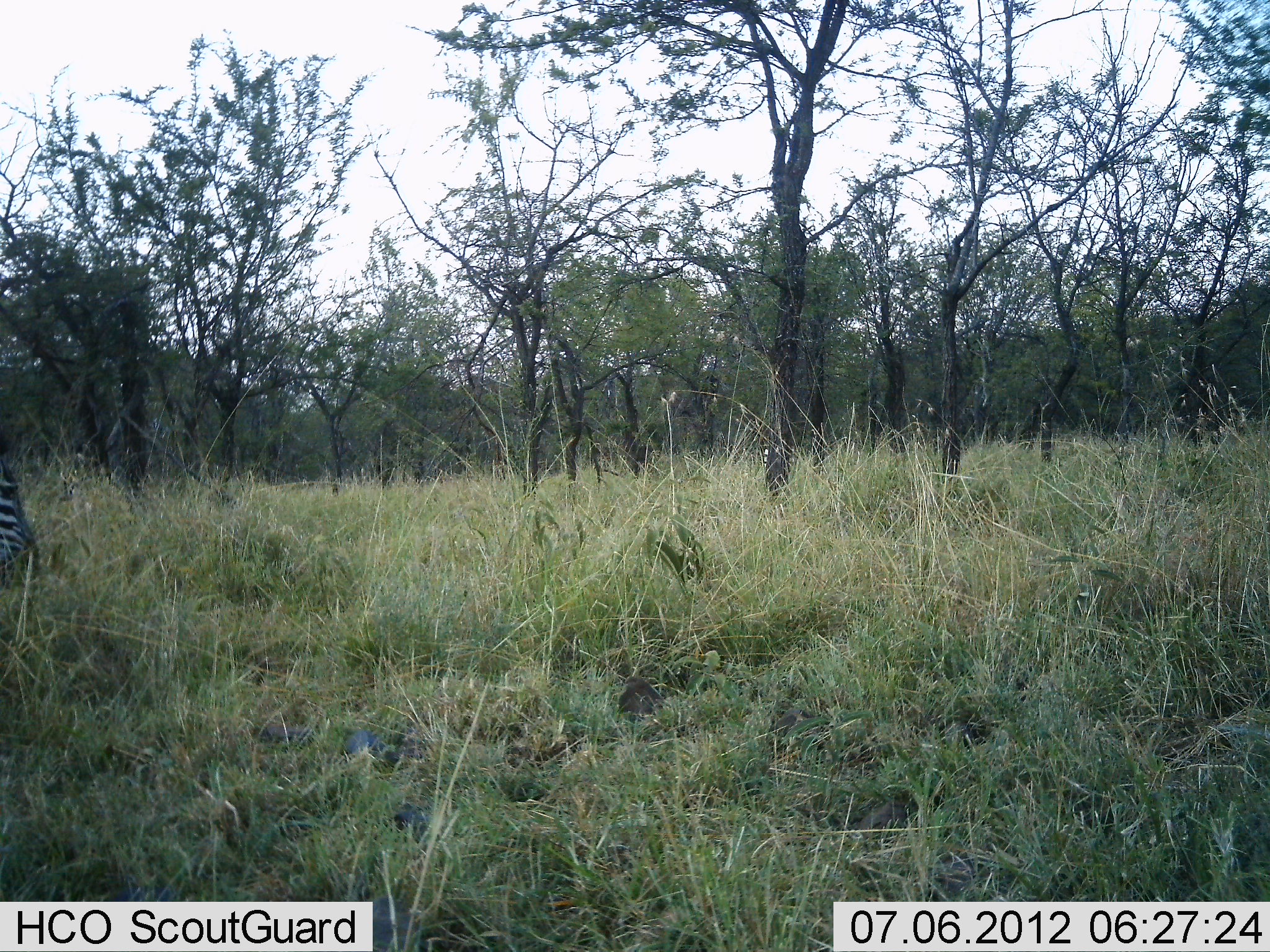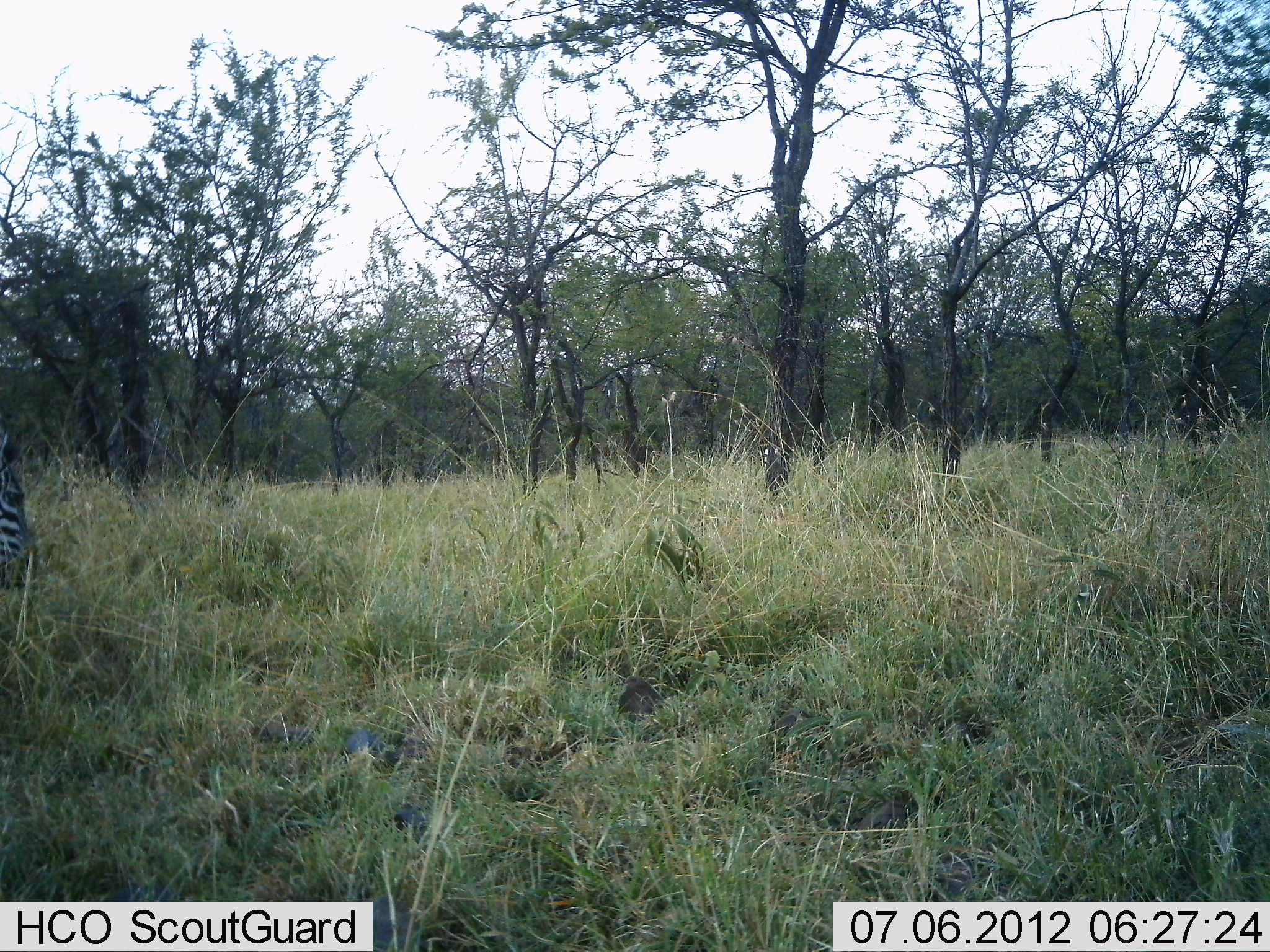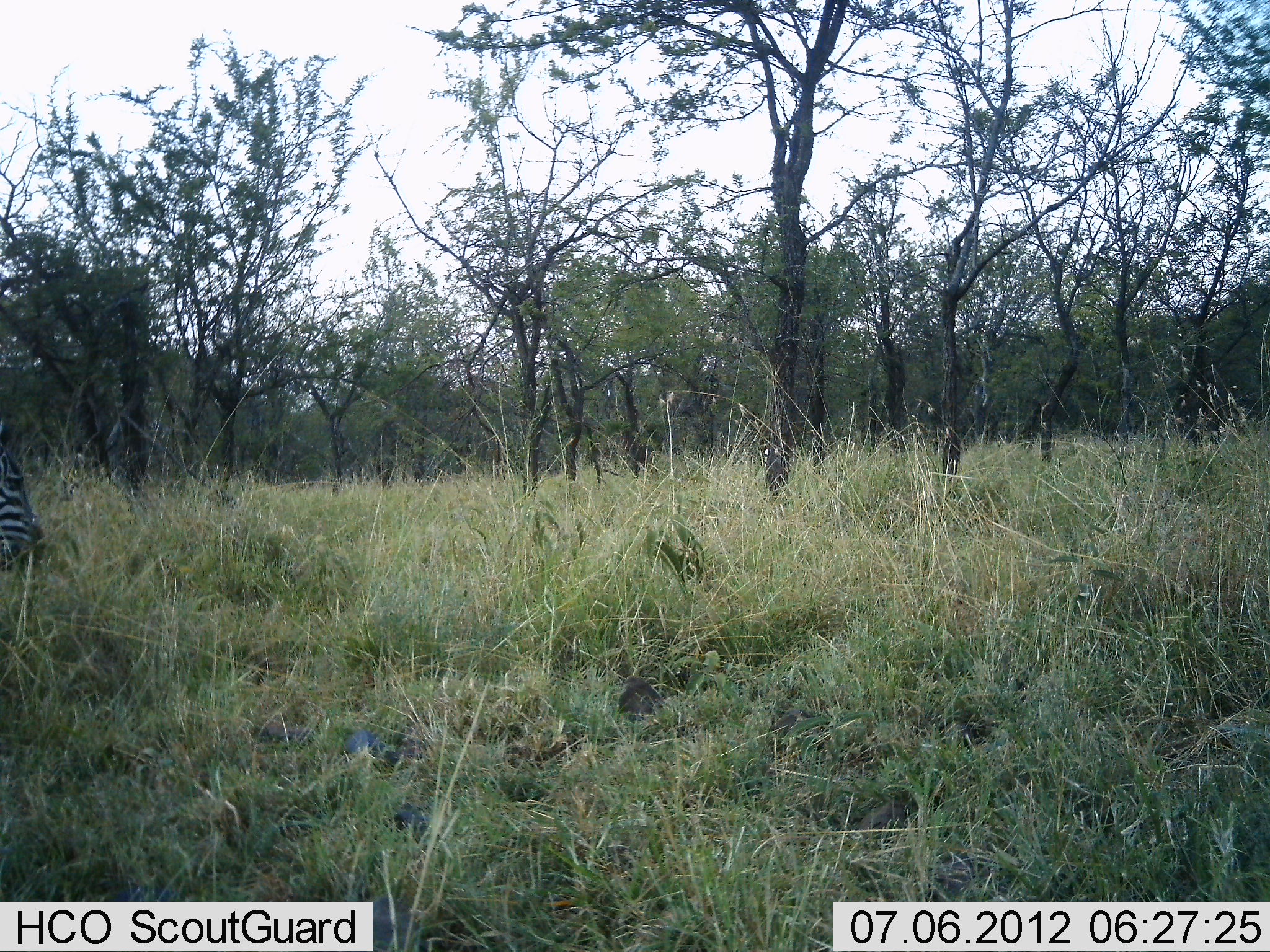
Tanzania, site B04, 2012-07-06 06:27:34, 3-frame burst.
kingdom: Animalia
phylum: Chordata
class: Mammalia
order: Perissodactyla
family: Equidae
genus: Equus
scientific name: Equus quagga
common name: plains zebra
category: zebra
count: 1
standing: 20%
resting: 0%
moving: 10%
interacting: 0%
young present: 0%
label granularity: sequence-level